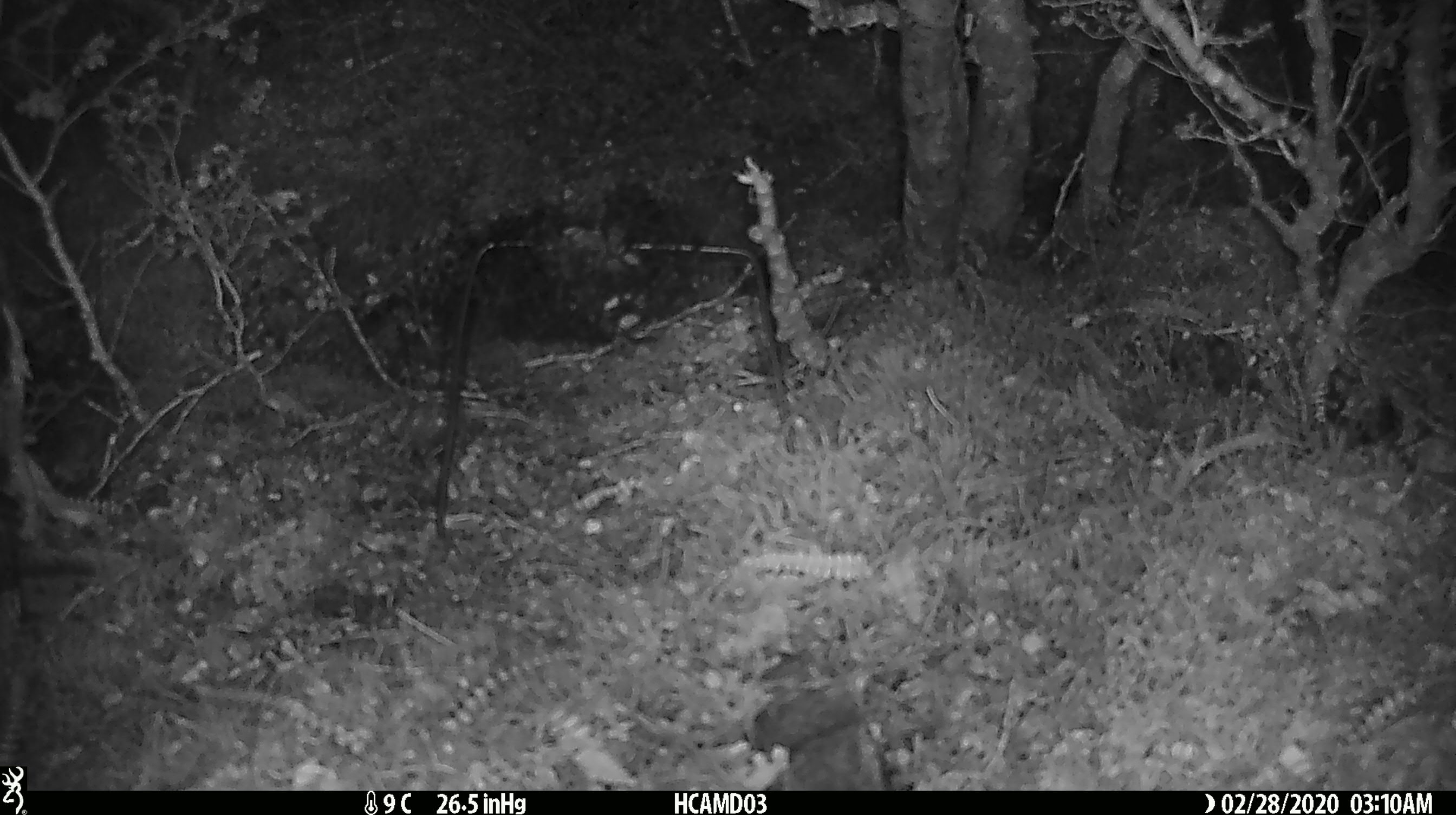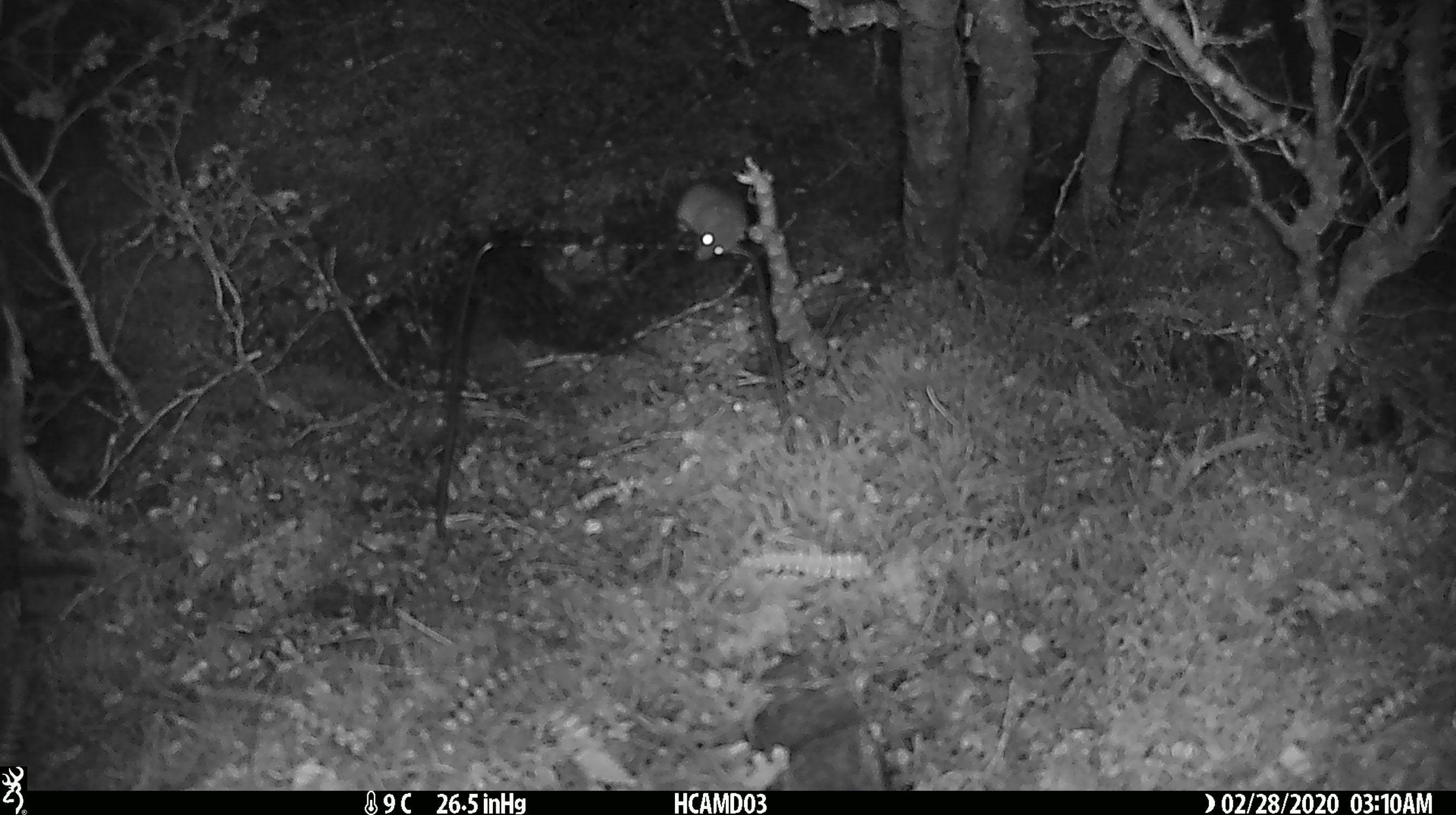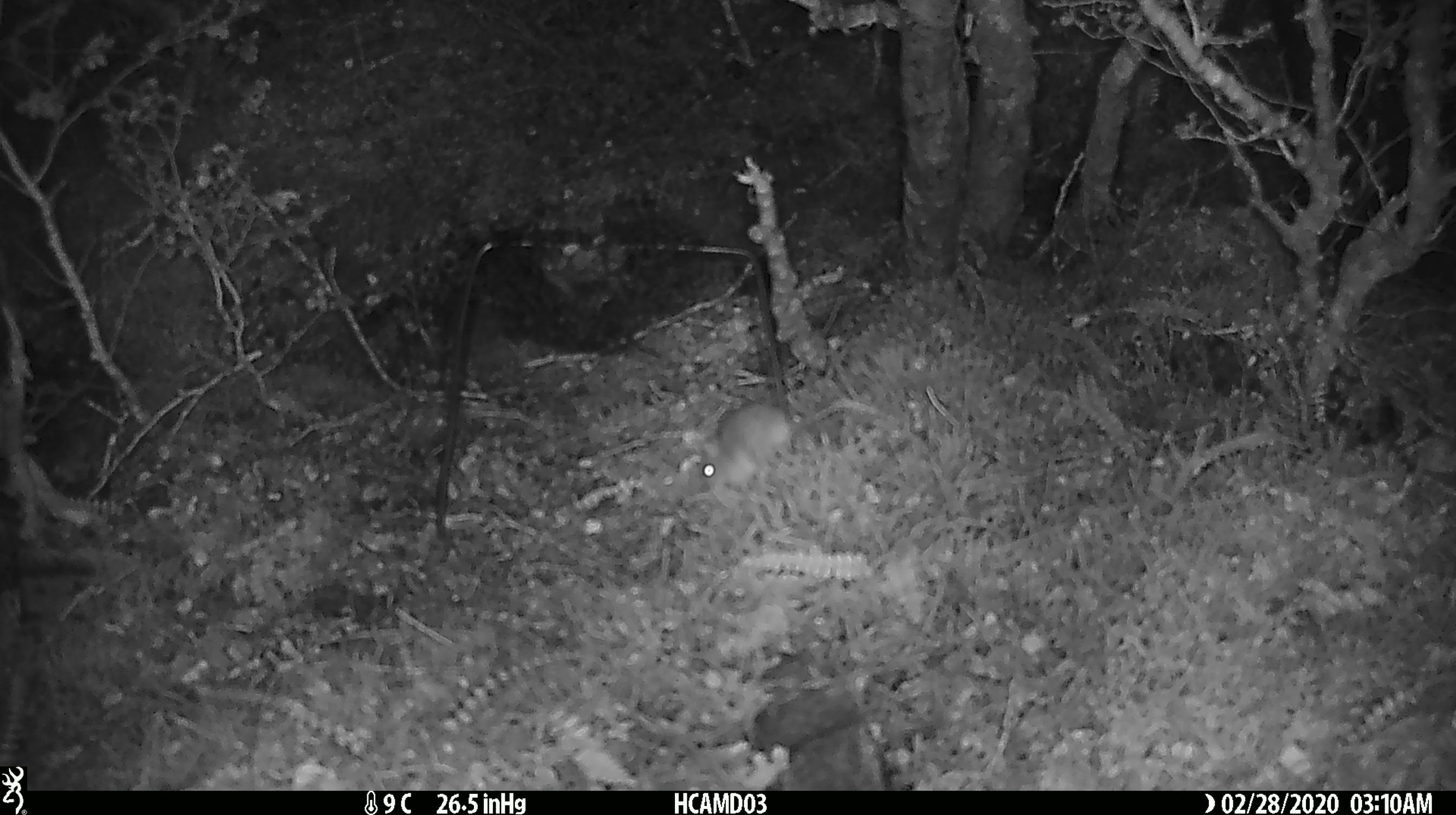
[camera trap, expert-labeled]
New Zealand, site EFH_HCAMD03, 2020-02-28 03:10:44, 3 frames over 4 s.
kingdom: Animalia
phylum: Chordata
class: Mammalia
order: Rodentia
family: Muridae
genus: Mus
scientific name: Mus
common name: mouse